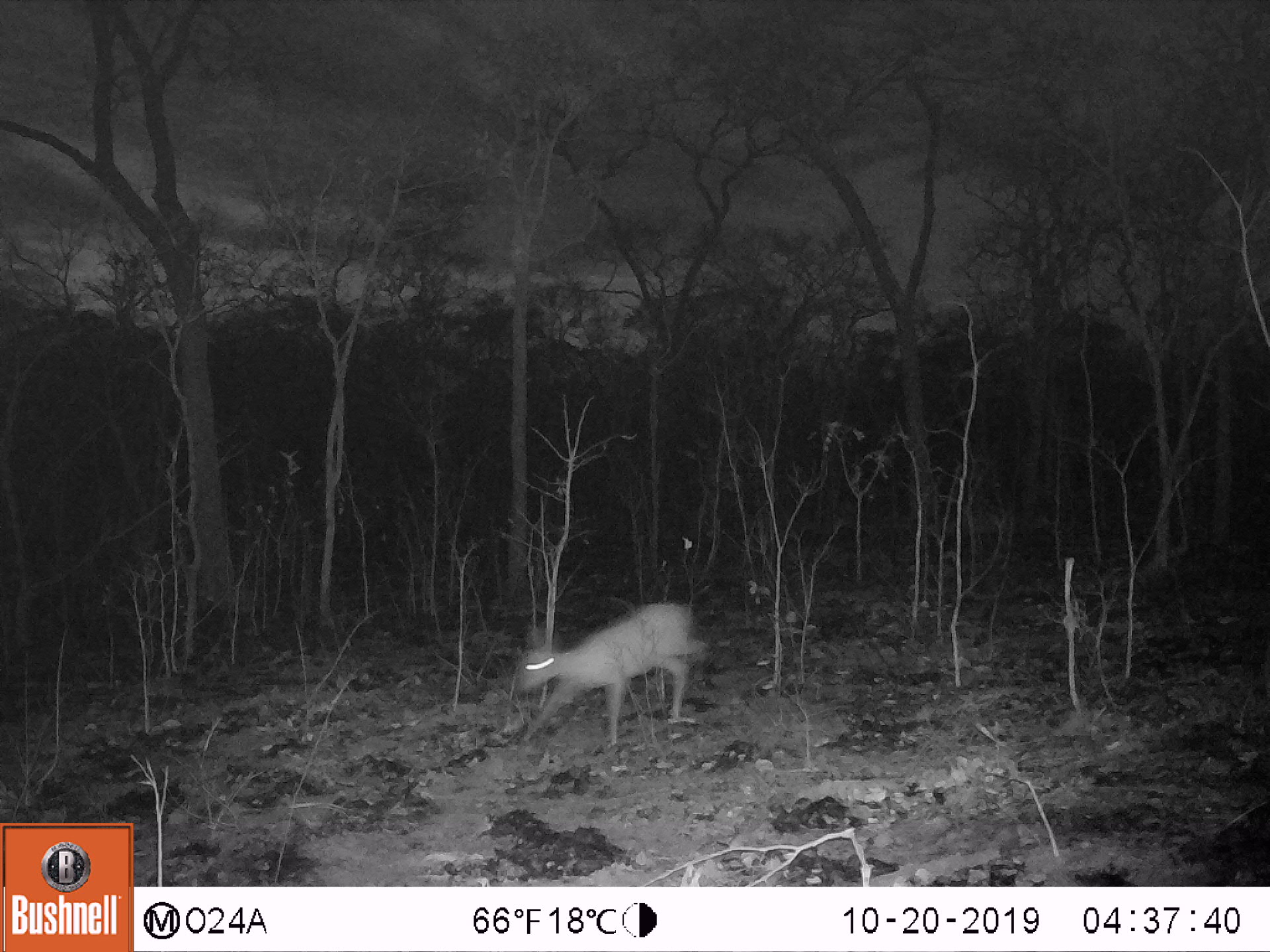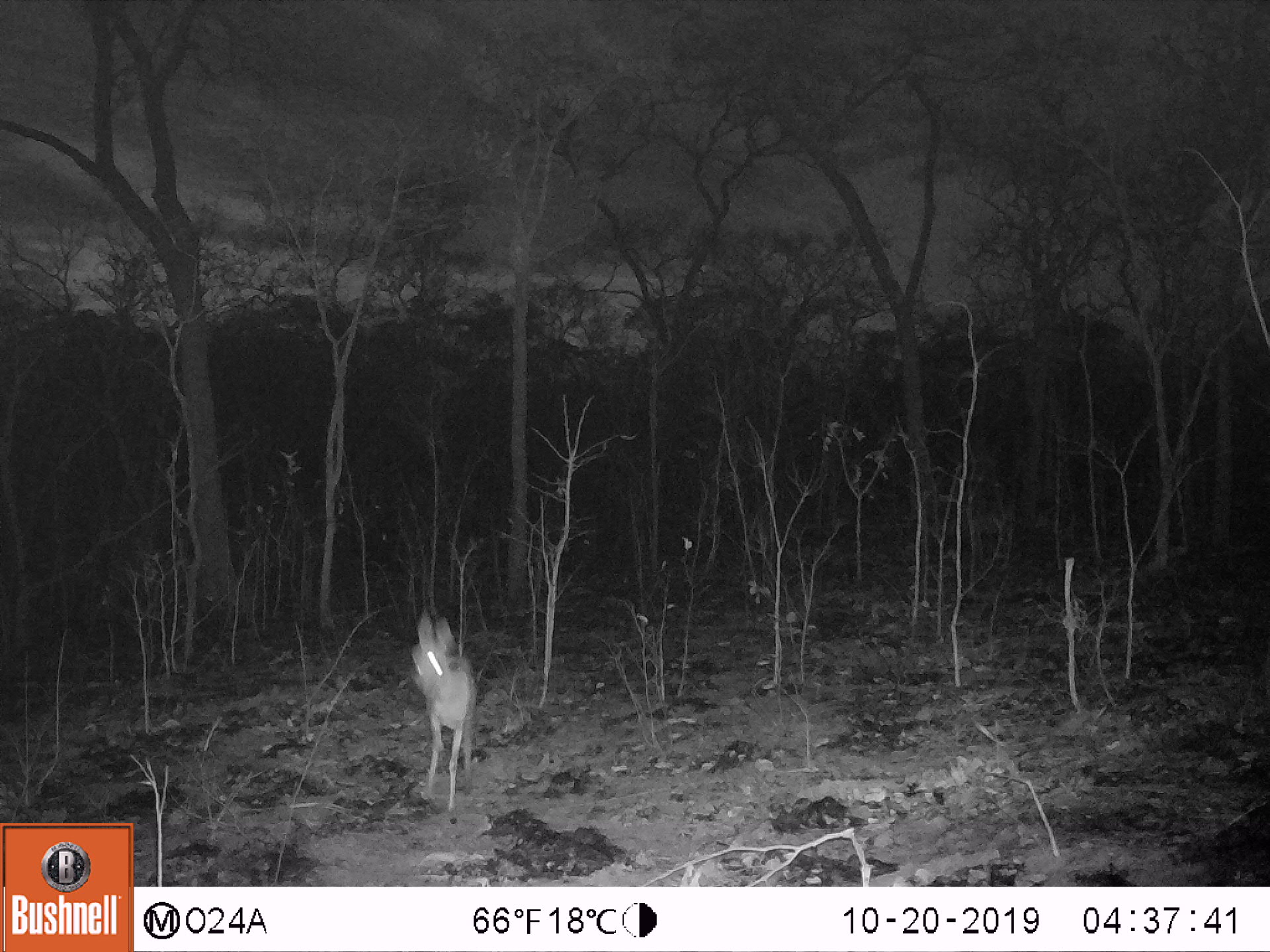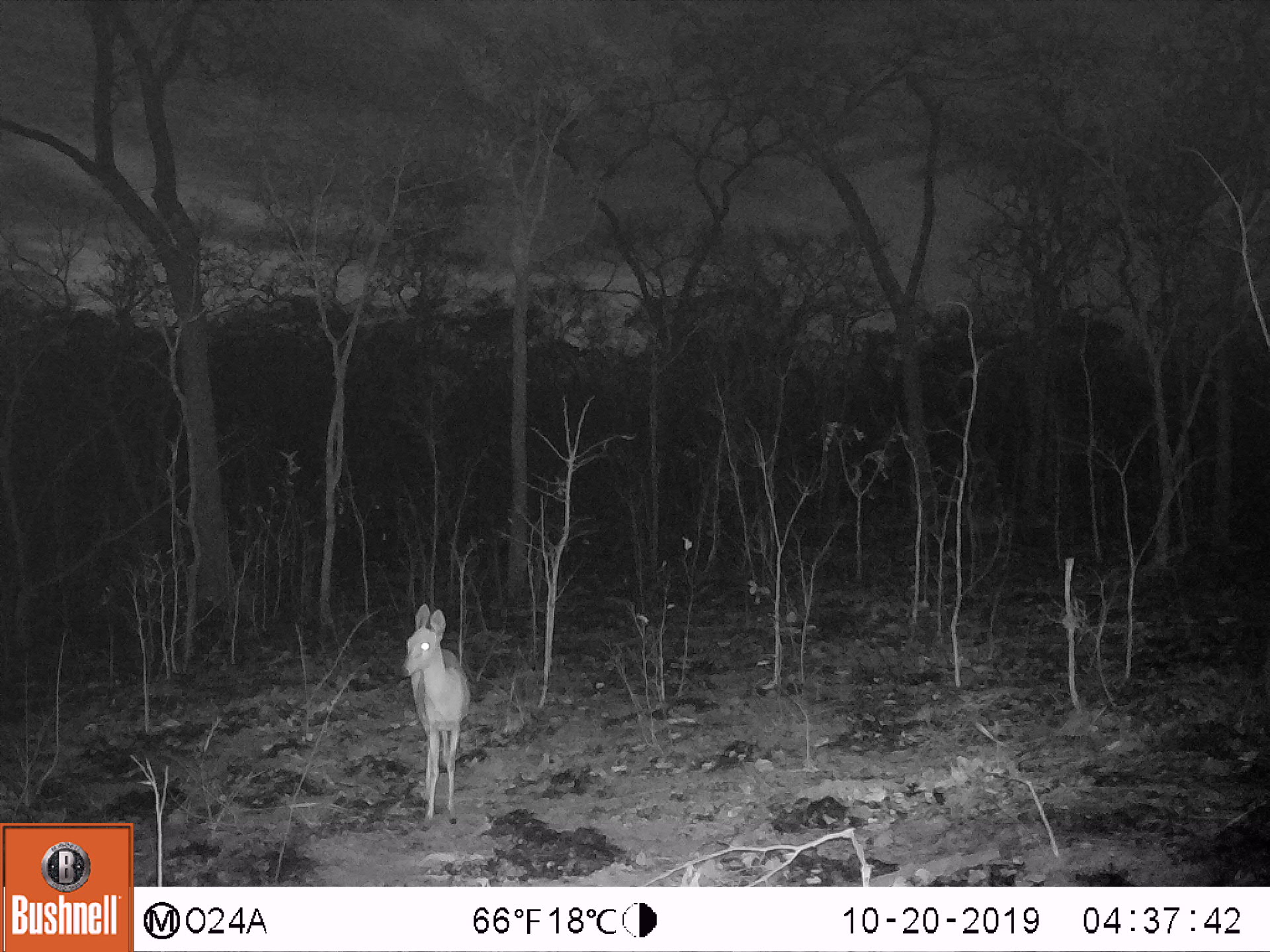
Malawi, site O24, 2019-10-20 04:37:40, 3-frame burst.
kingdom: Animalia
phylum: Chordata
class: Mammalia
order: Artiodactyla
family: Bovidae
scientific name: Antilopinae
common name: small antelope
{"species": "small antelope (Antilopinae)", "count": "1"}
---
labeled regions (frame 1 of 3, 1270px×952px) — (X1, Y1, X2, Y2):
small antelope: (508, 591, 707, 760)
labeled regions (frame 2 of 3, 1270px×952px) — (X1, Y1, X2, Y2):
small antelope: (405, 602, 484, 827)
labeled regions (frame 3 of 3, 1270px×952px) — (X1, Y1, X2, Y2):
small antelope: (392, 597, 478, 832)